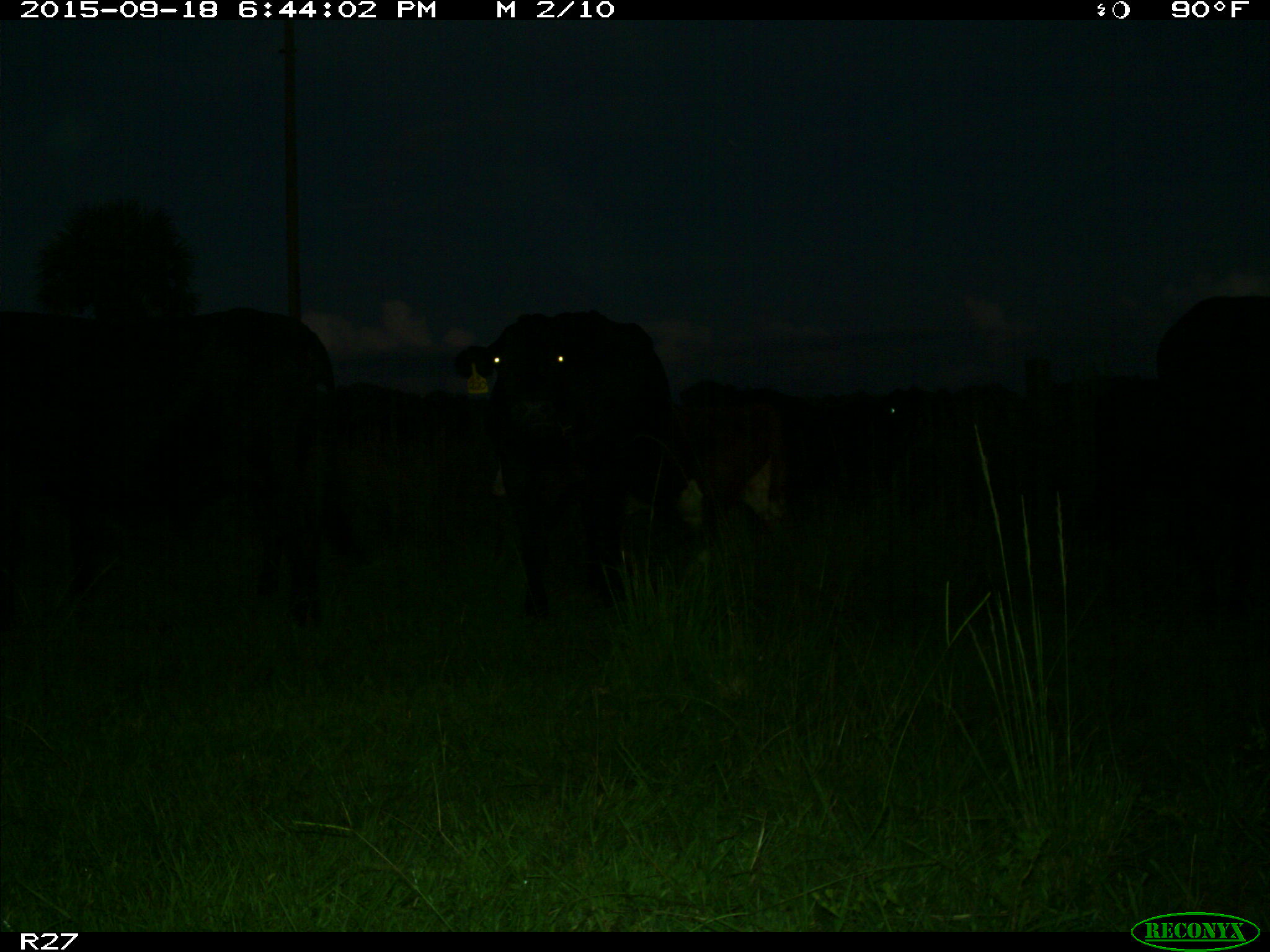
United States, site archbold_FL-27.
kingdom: Animalia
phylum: Chordata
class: Mammalia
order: Artiodactyla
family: Bovidae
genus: Bos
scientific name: Bos taurus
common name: domestic cow